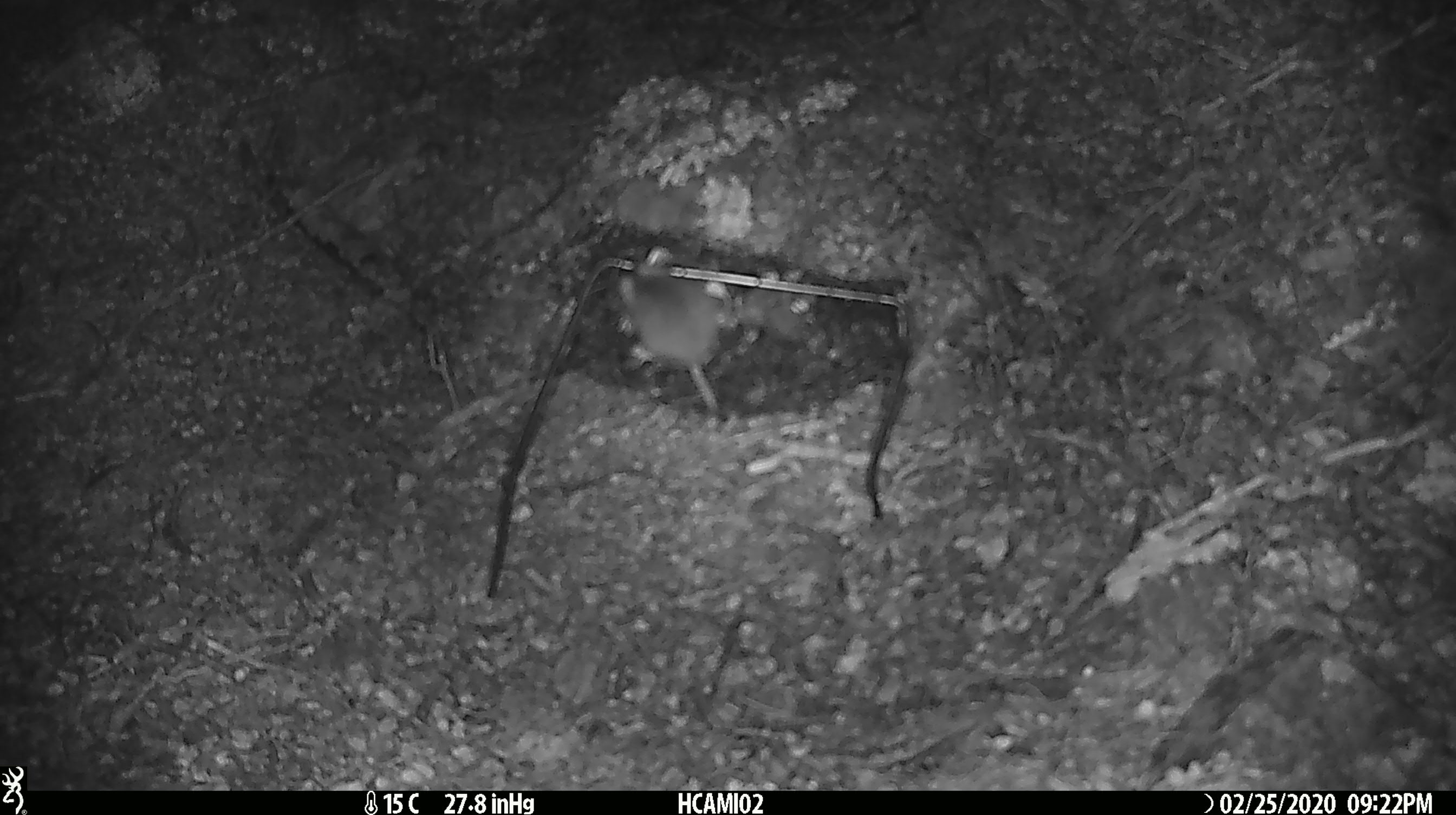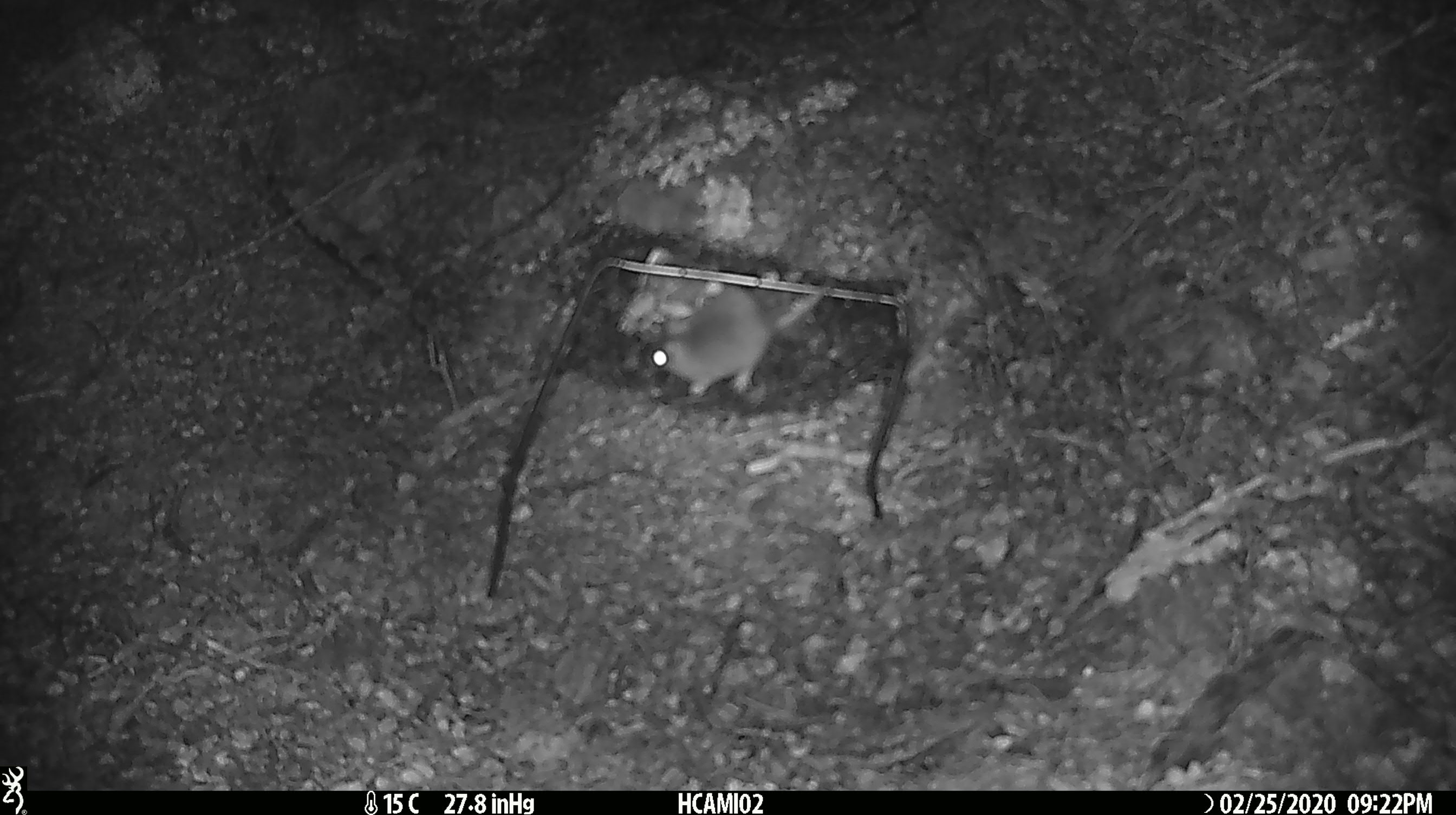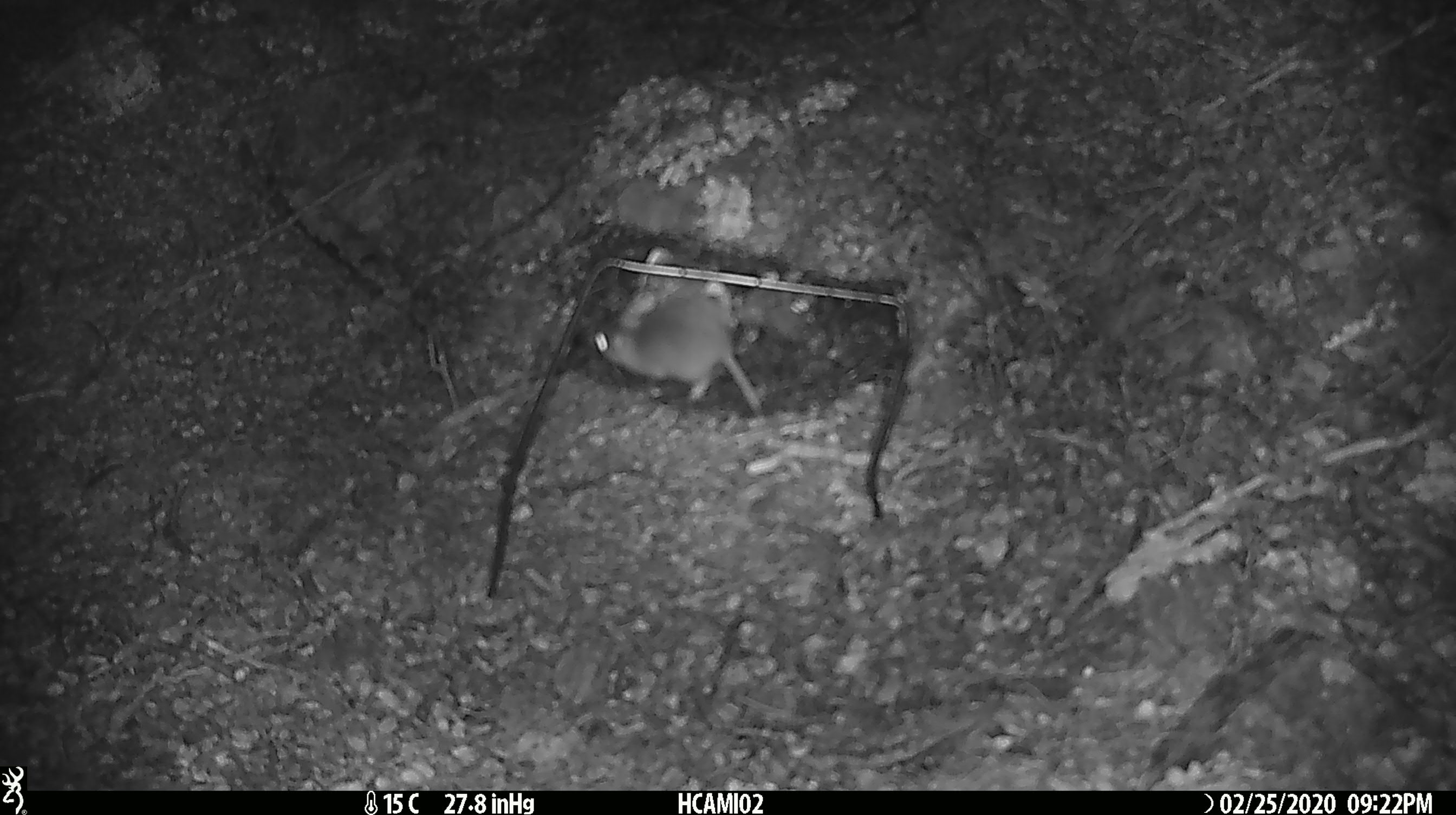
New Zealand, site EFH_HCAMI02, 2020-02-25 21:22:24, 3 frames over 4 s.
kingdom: Animalia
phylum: Chordata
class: Mammalia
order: Rodentia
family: Muridae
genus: Mus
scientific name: Mus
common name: mouse